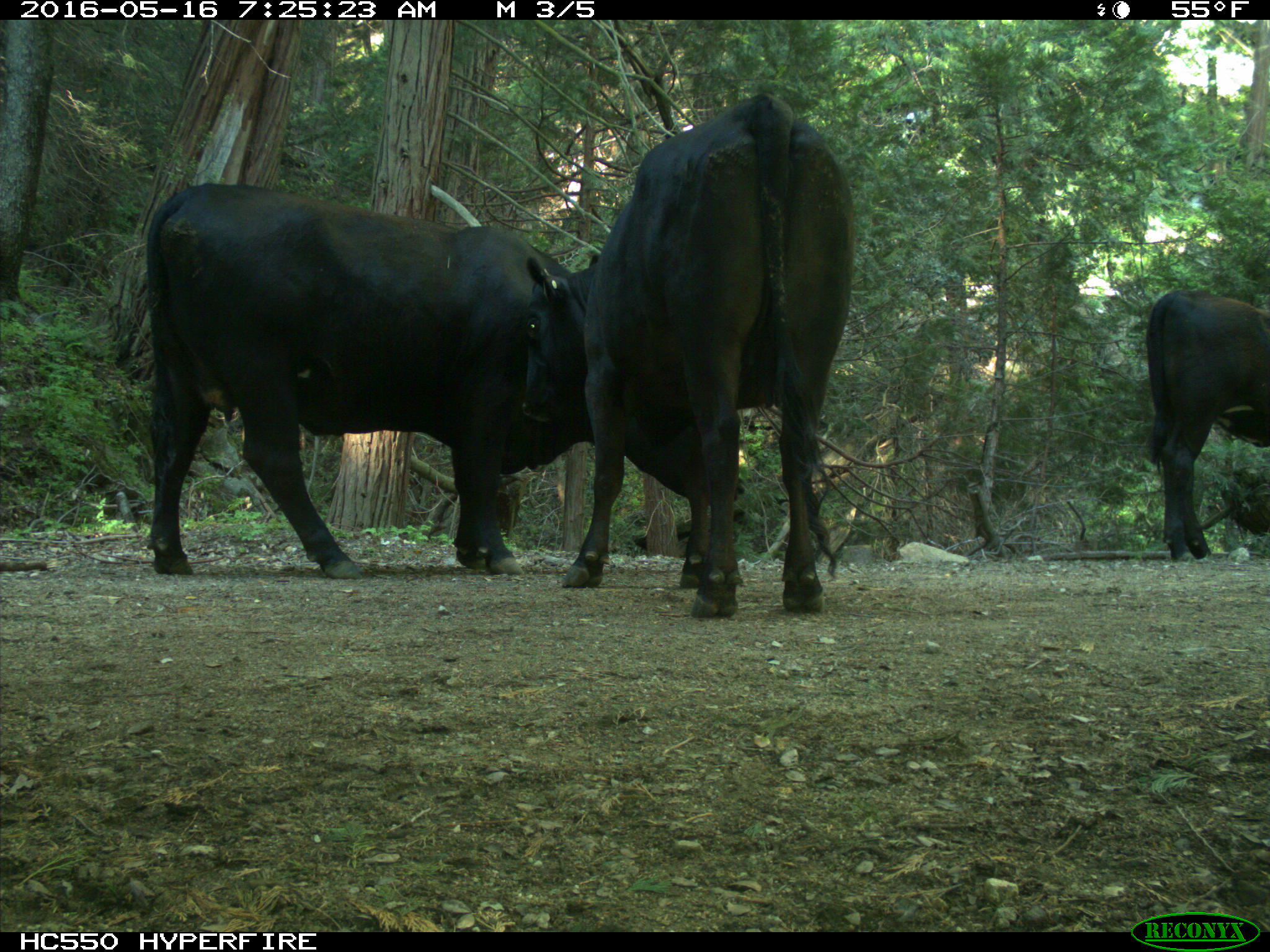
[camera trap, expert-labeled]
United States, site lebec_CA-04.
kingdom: Animalia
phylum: Chordata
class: Mammalia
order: Artiodactyla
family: Bovidae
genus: Bos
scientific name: Bos taurus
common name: domestic cow